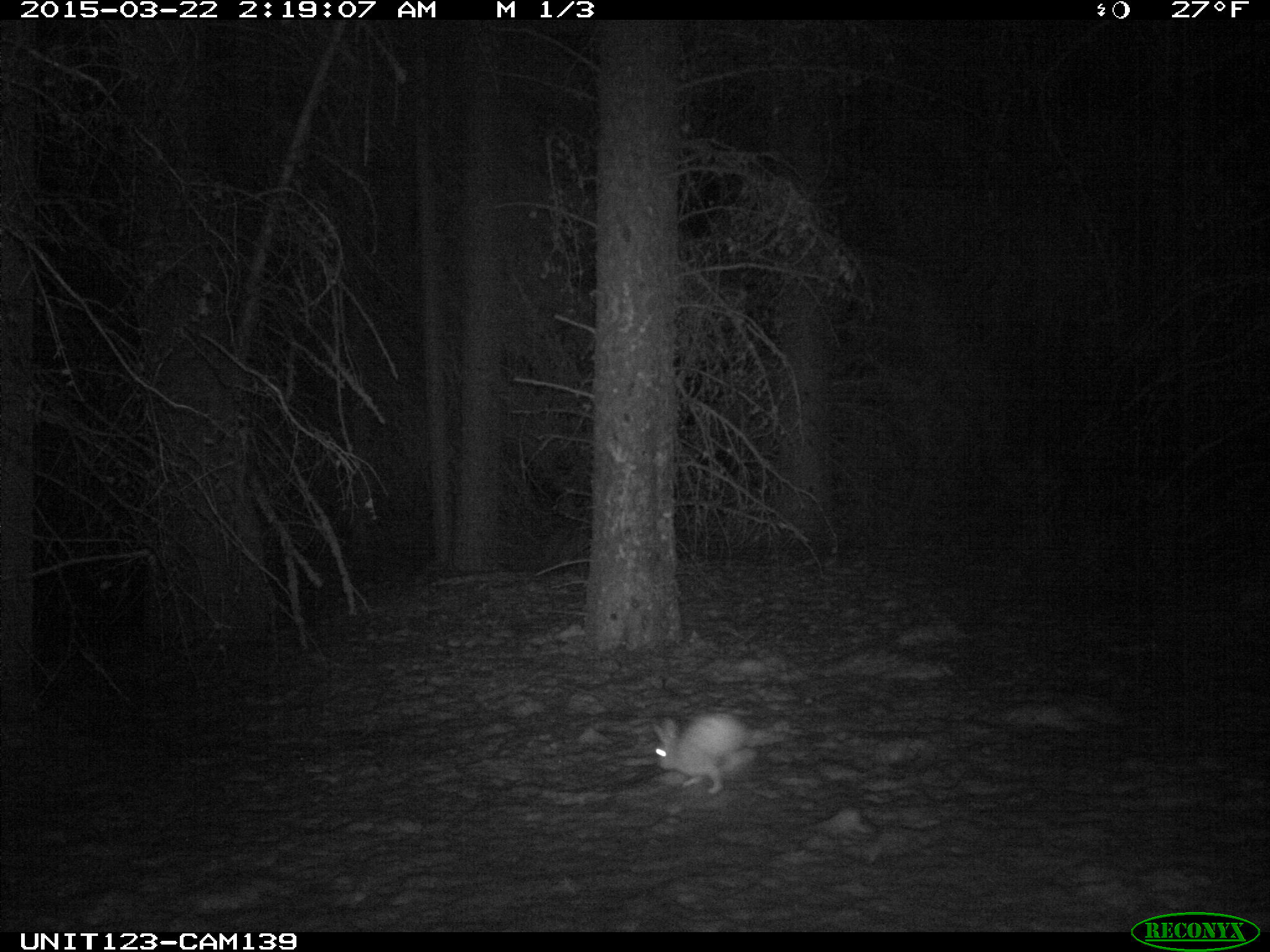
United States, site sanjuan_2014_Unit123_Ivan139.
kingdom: Animalia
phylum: Chordata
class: Mammalia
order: Lagomorpha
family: Leporidae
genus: Lepus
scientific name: Lepus americanus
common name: snowshoe hare